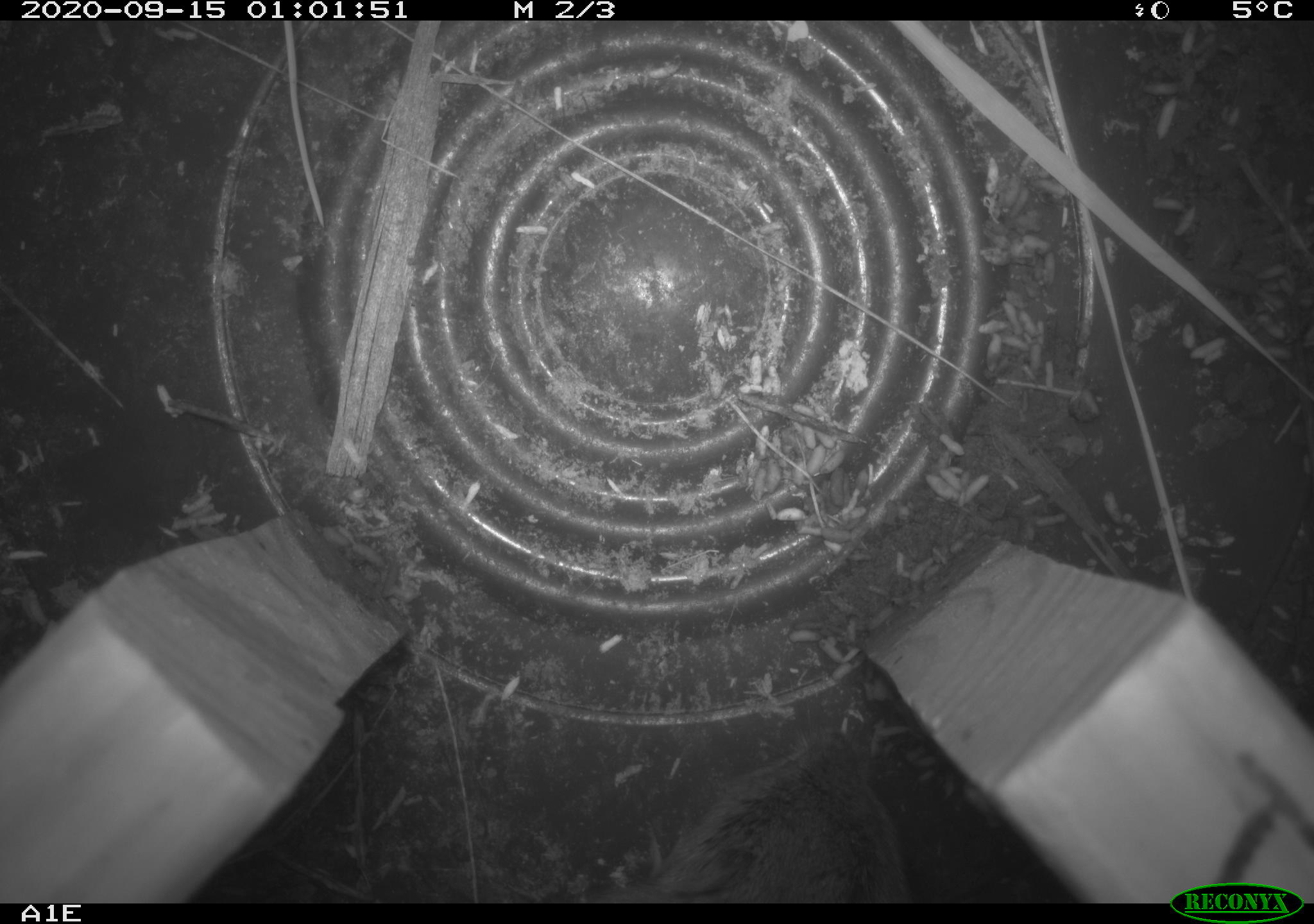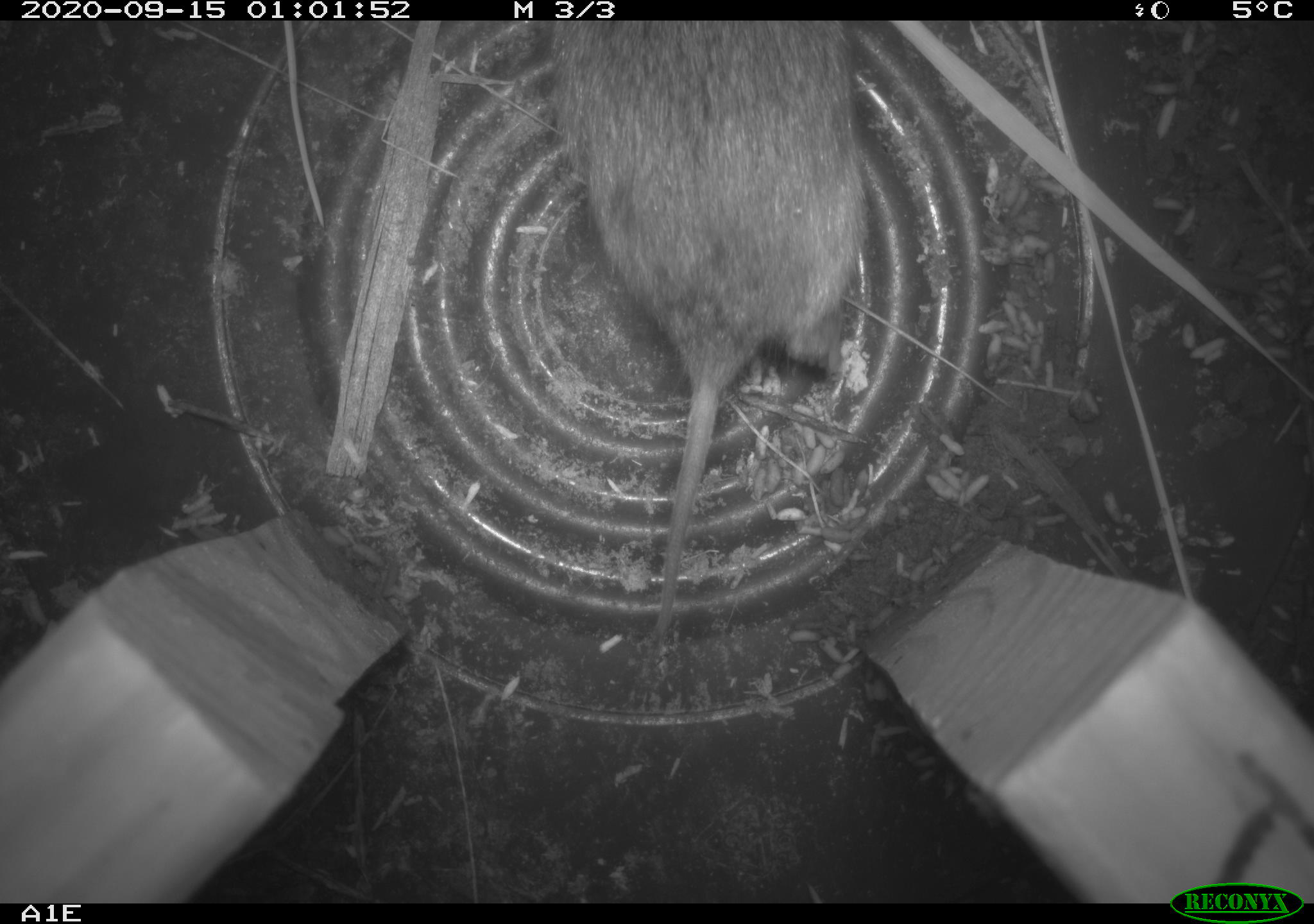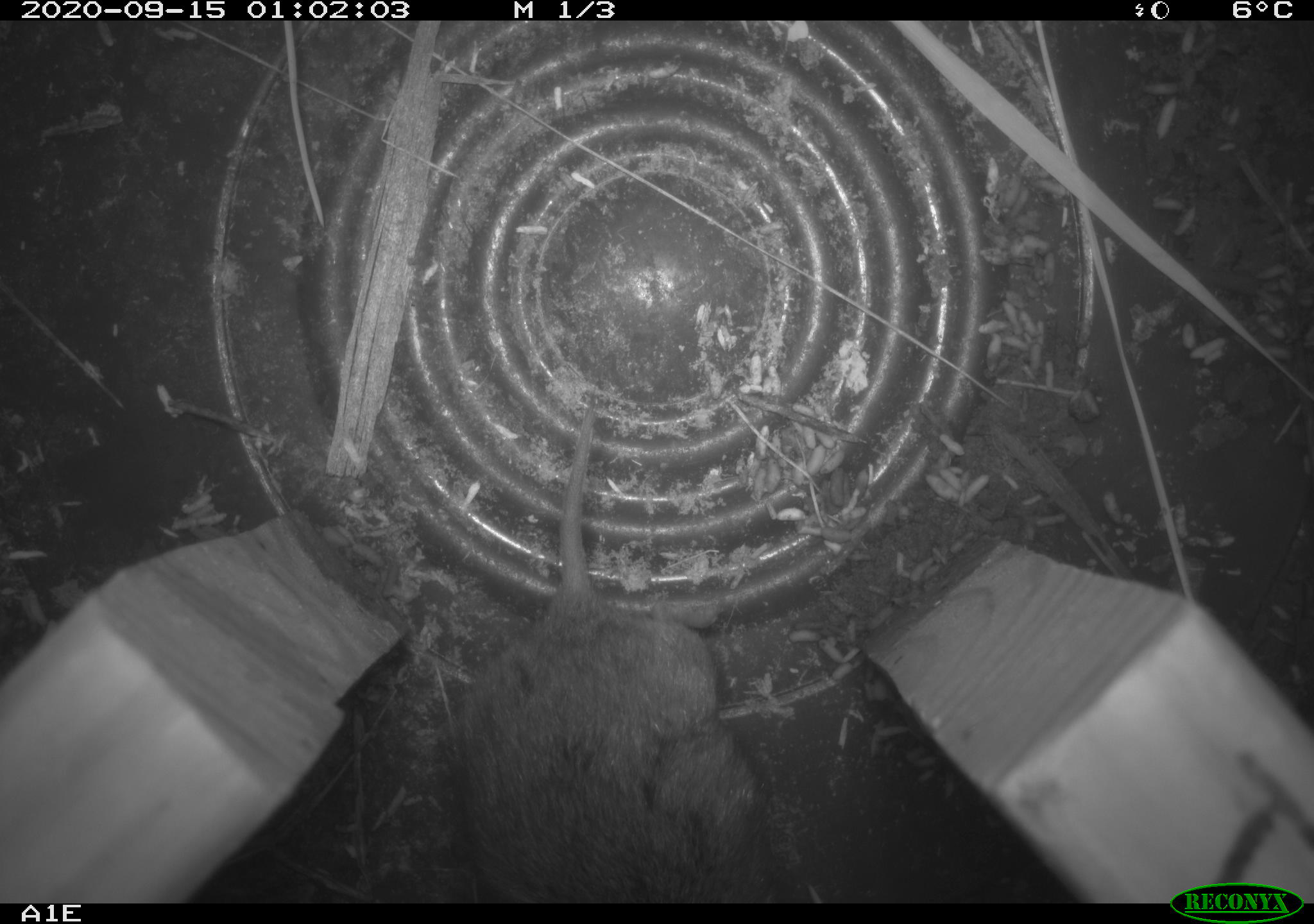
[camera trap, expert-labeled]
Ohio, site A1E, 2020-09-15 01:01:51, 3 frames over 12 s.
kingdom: Animalia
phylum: Chordata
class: Mammalia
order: Rodentia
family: Cricetidae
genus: Microtus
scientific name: Microtus pennsylvanicus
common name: meadow vole